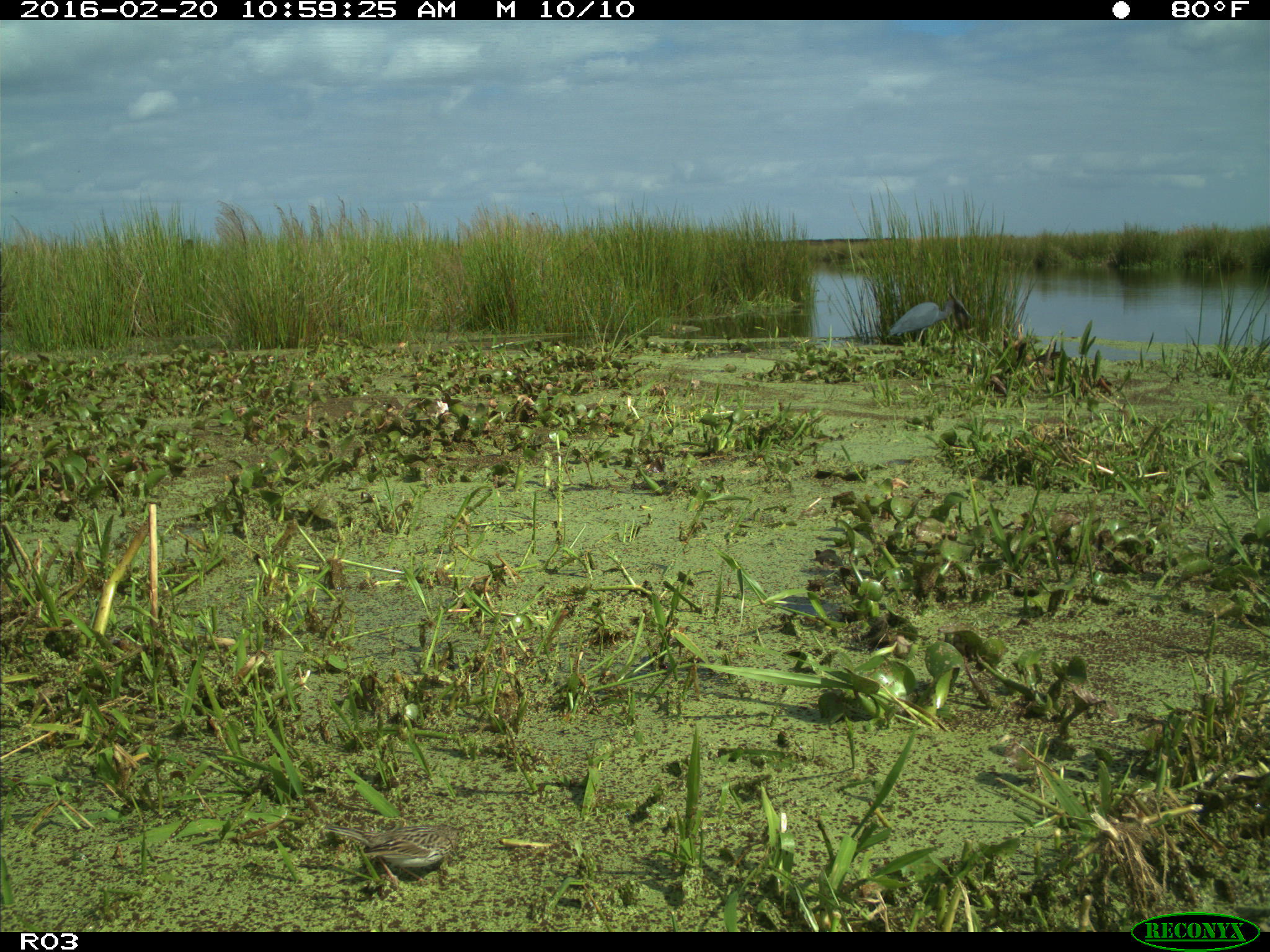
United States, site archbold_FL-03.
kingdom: Animalia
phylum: Chordata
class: Aves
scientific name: Aves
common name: birds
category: unidentified bird